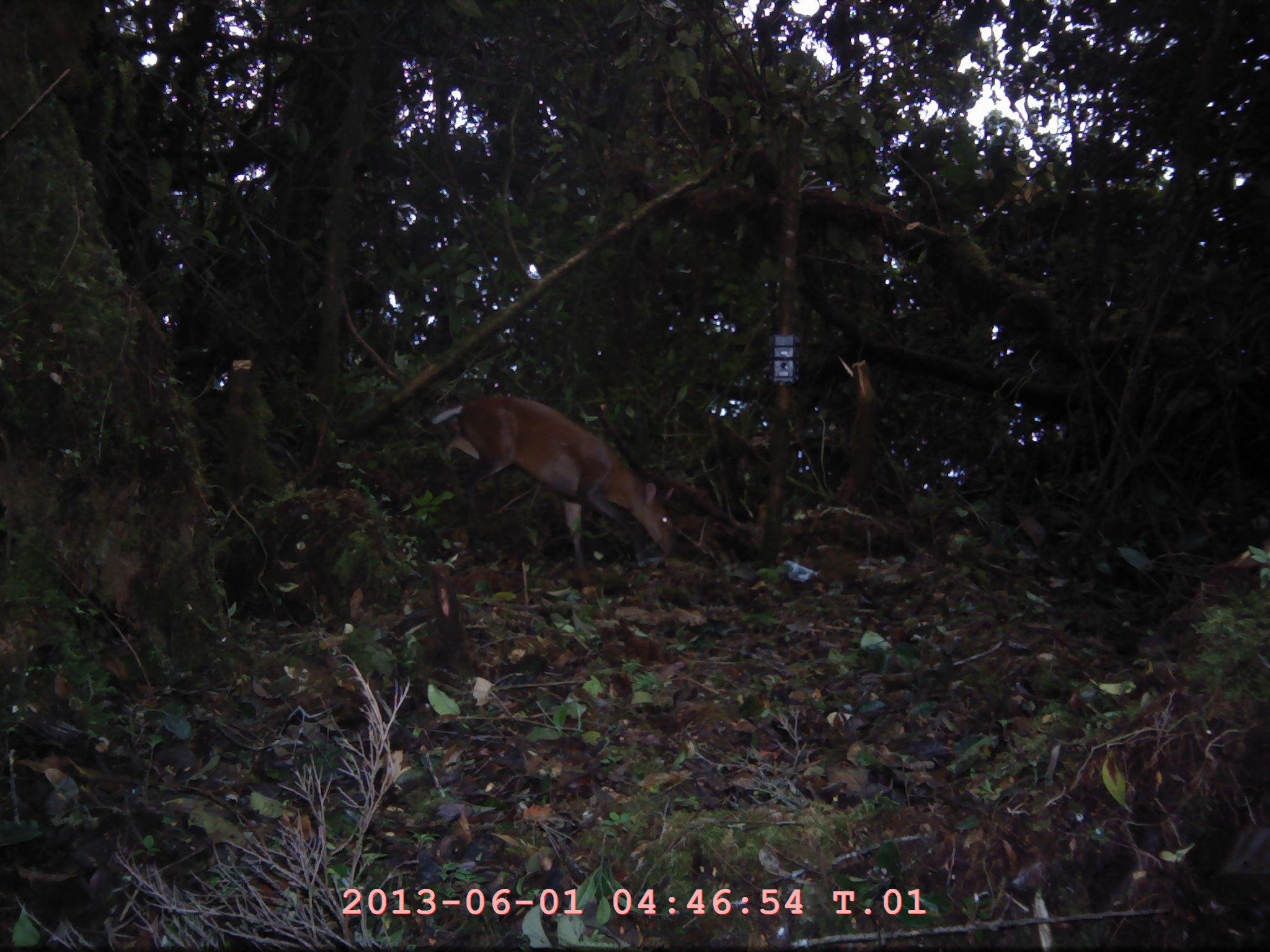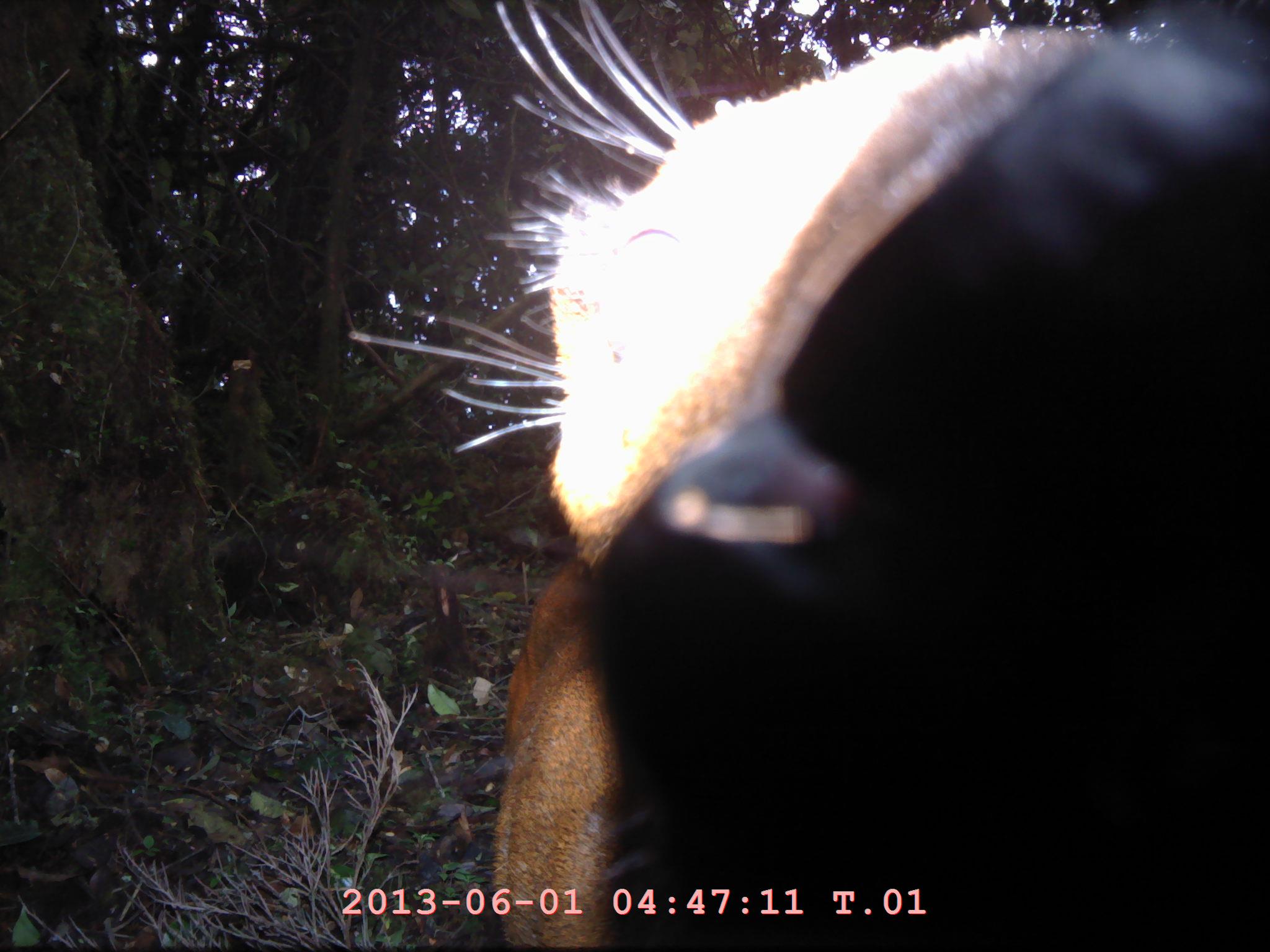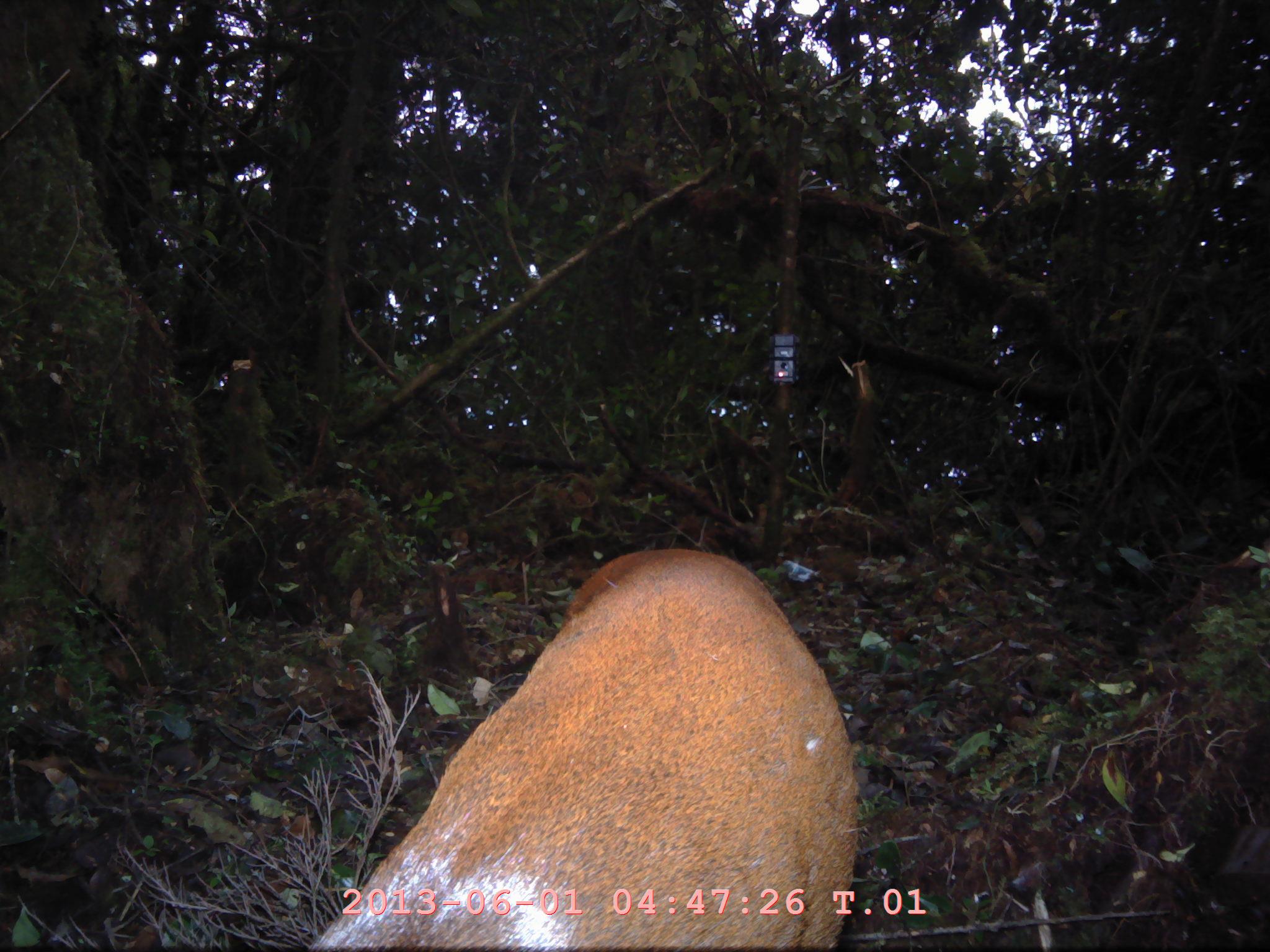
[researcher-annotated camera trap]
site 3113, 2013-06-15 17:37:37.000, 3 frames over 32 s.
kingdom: Animalia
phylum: Chordata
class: Mammalia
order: Artiodactyla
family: Cervidae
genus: Muntiacus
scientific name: Muntiacus muntjak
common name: southern red muntjac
Muntiacus muntjak (southern red muntjac), count 1.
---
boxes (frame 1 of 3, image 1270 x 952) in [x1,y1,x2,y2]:
muntiacus muntjak: [444,394,679,582]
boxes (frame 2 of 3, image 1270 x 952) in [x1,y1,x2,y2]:
muntiacus muntjak: [346,0,1270,952]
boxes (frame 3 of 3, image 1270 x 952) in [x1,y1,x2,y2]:
muntiacus muntjak: [311,548,859,952]